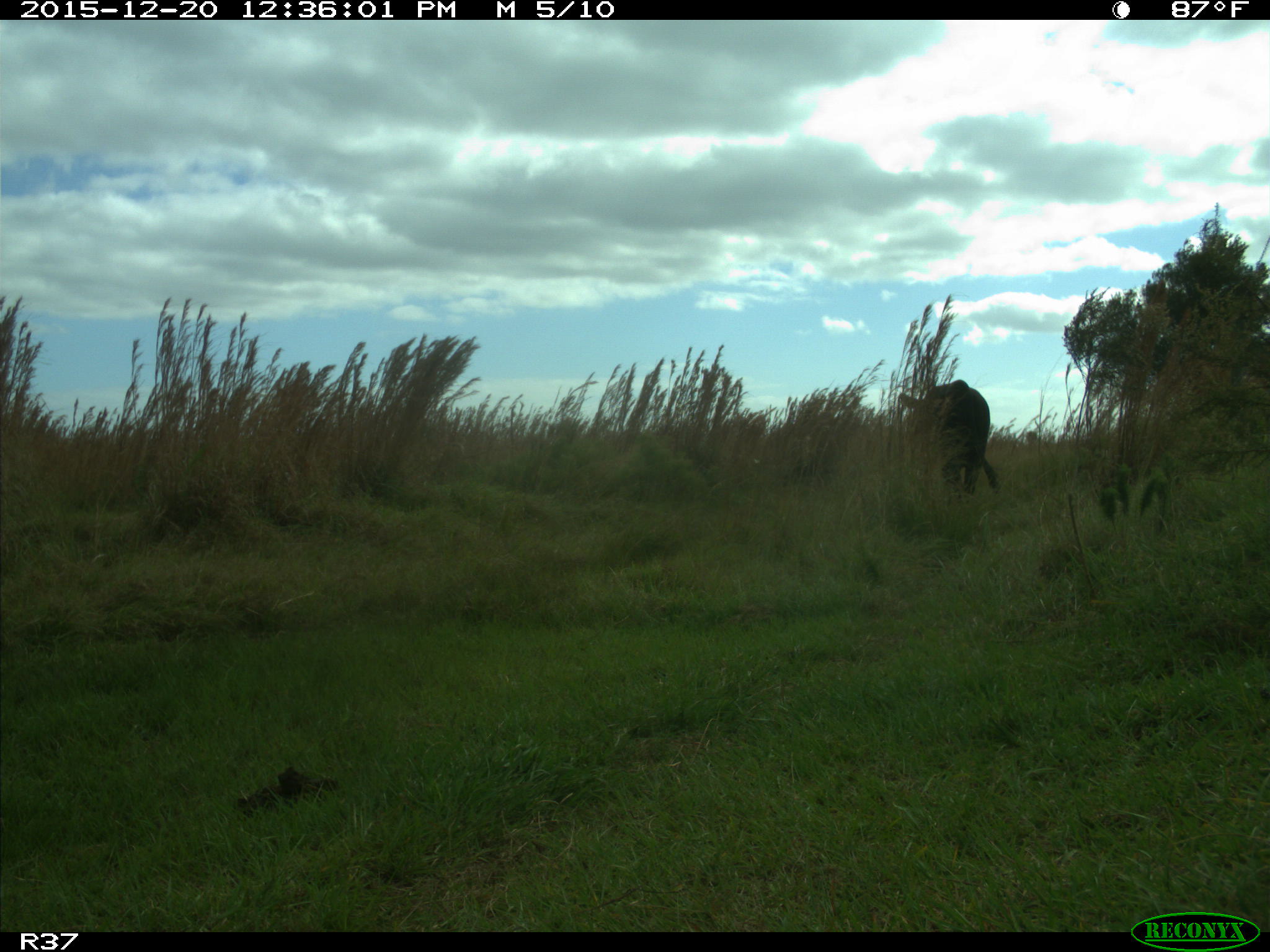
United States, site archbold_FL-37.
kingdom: Animalia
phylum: Chordata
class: Mammalia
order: Artiodactyla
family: Bovidae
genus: Bos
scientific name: Bos taurus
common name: domestic cow